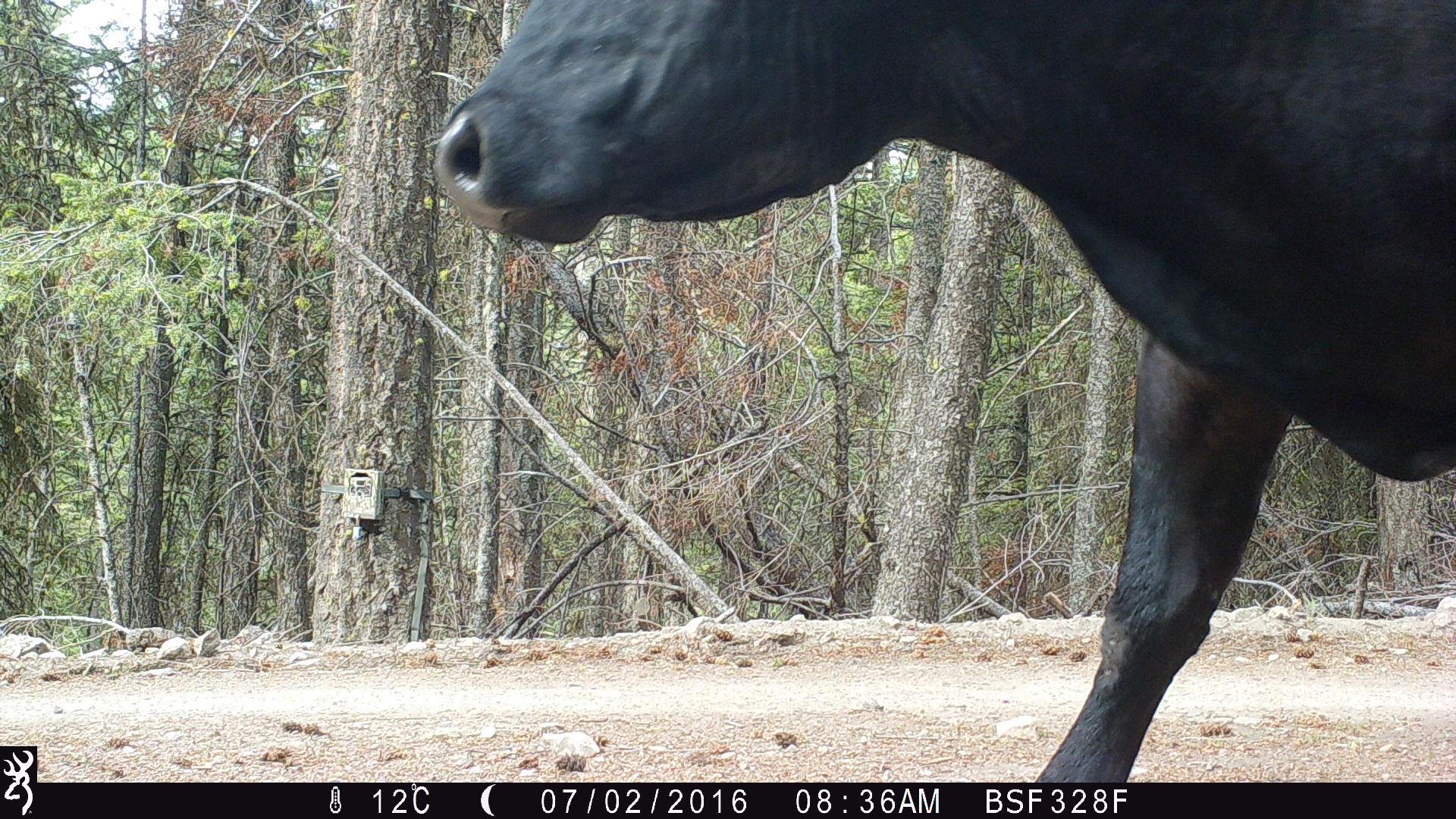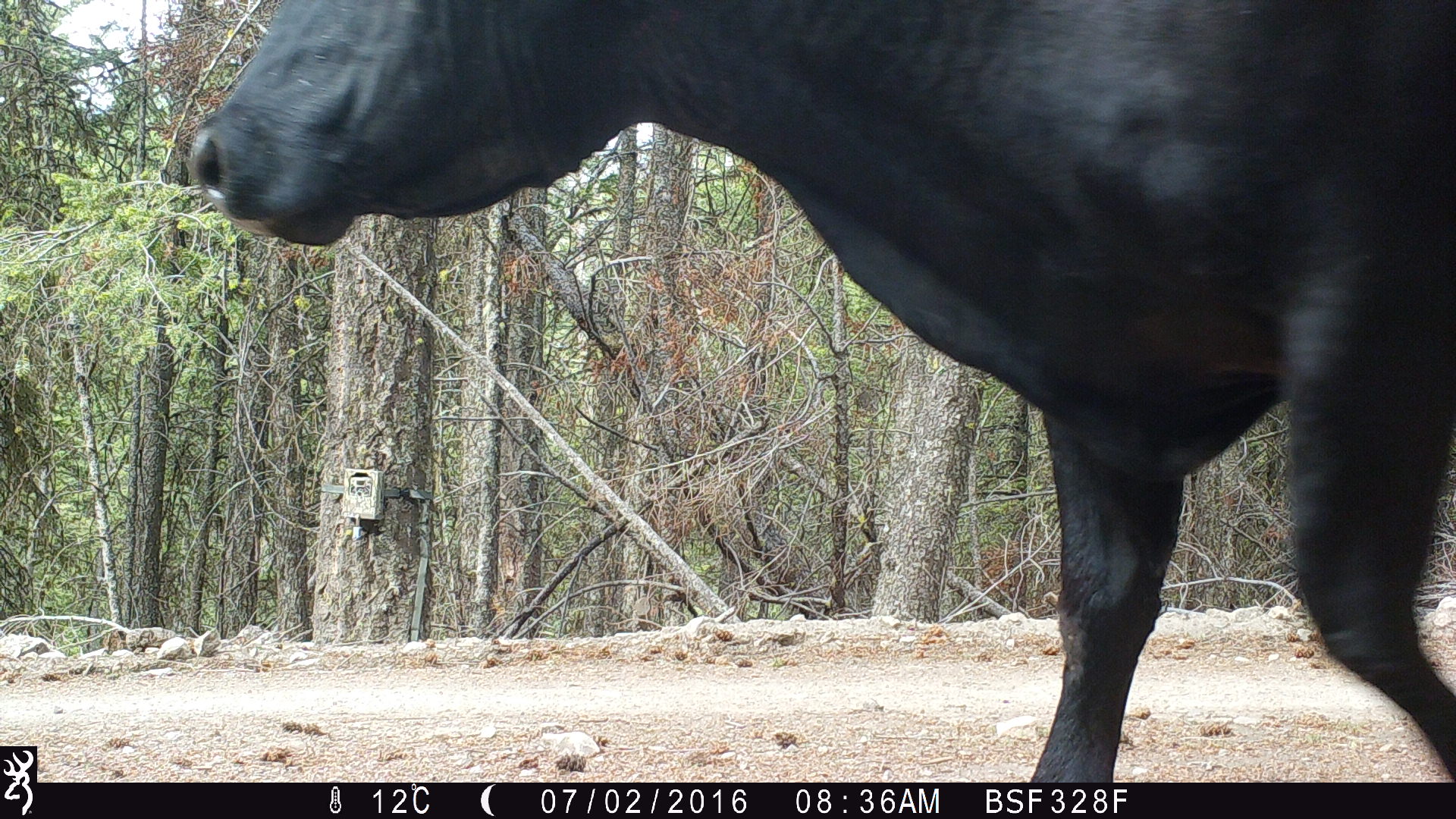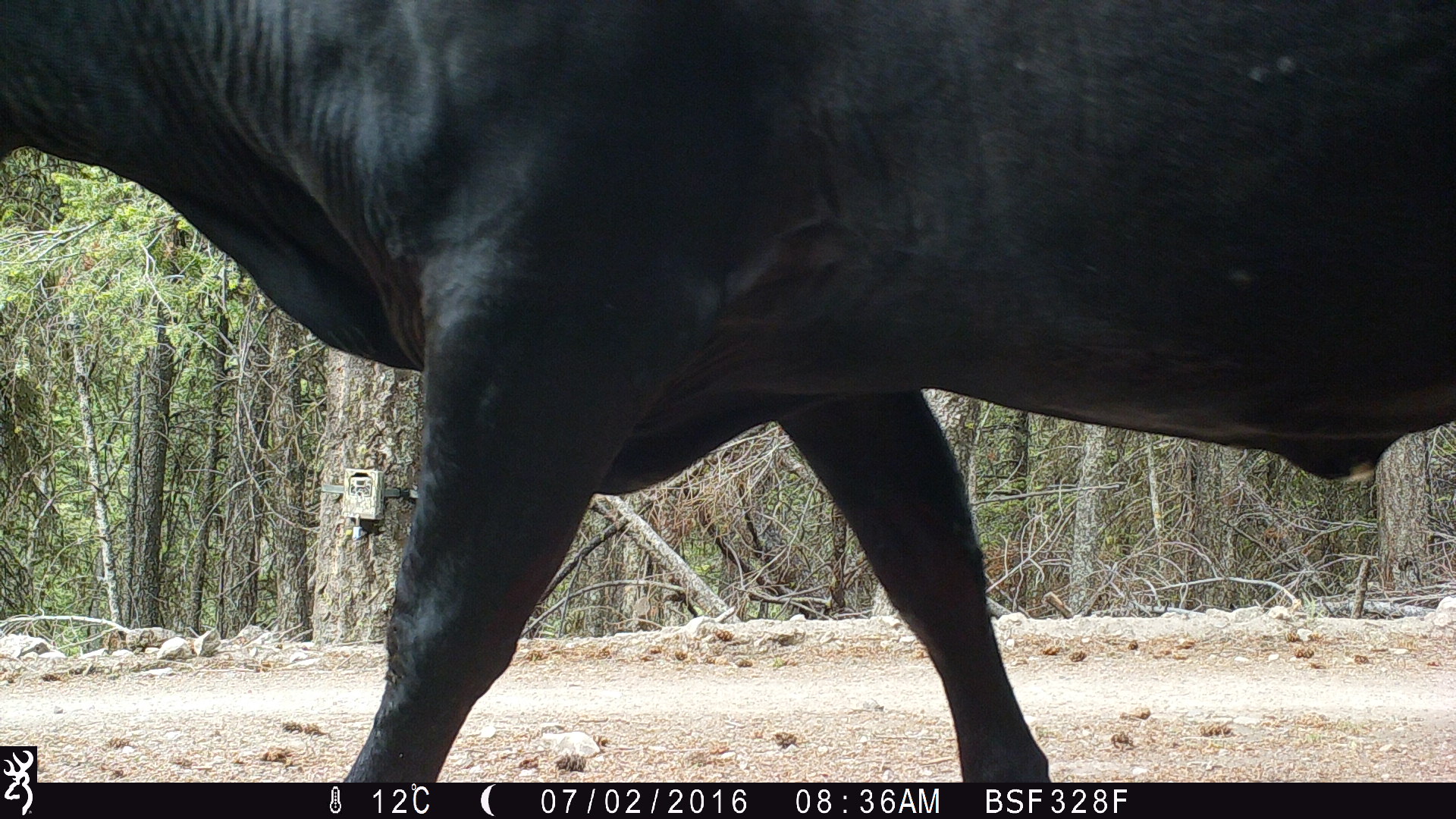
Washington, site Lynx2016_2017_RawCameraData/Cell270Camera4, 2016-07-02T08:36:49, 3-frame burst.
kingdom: Animalia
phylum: Chordata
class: Mammalia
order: Artiodactyla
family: Bovidae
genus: Bos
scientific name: Bos taurus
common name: domestic cattle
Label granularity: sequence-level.